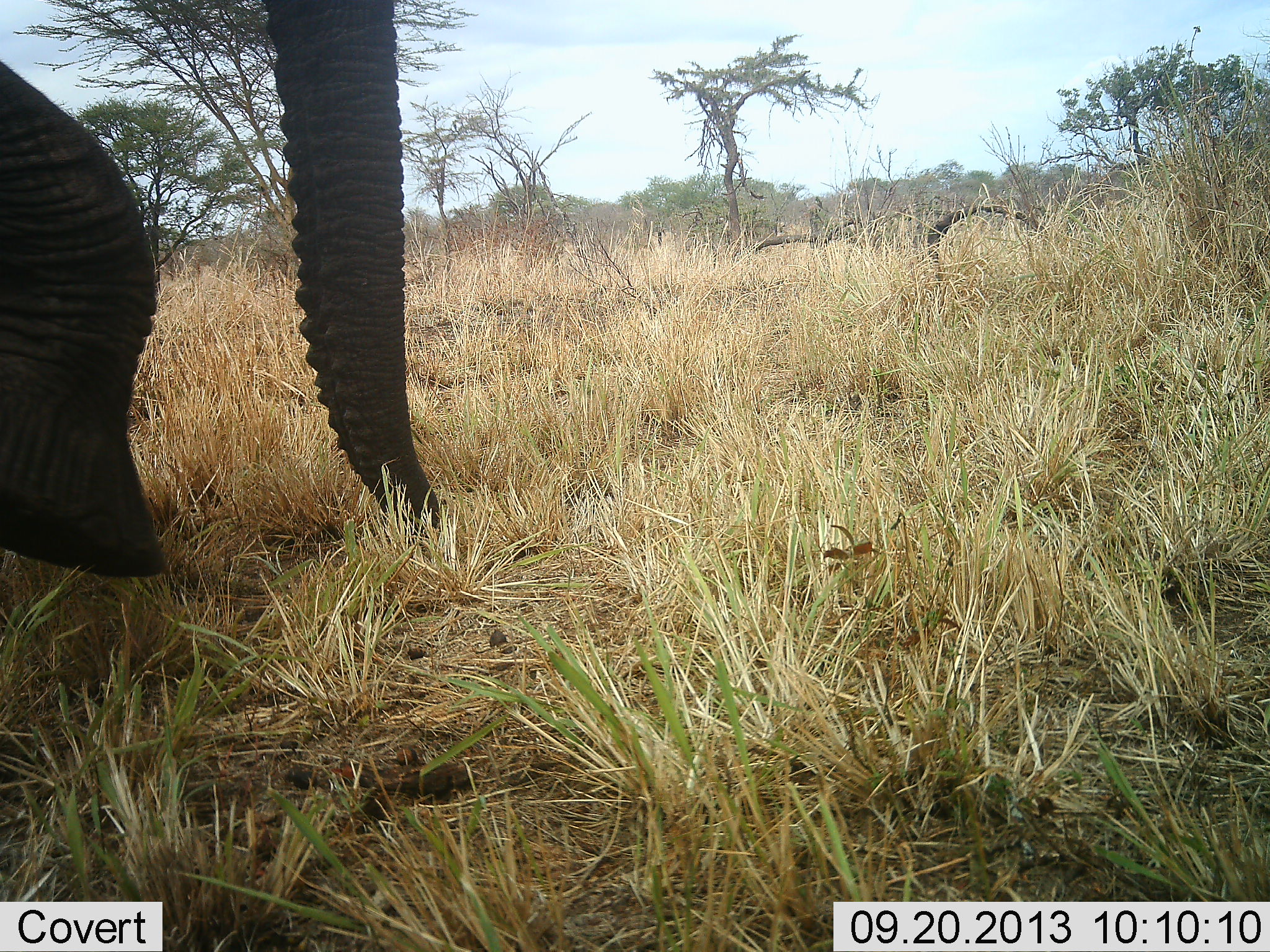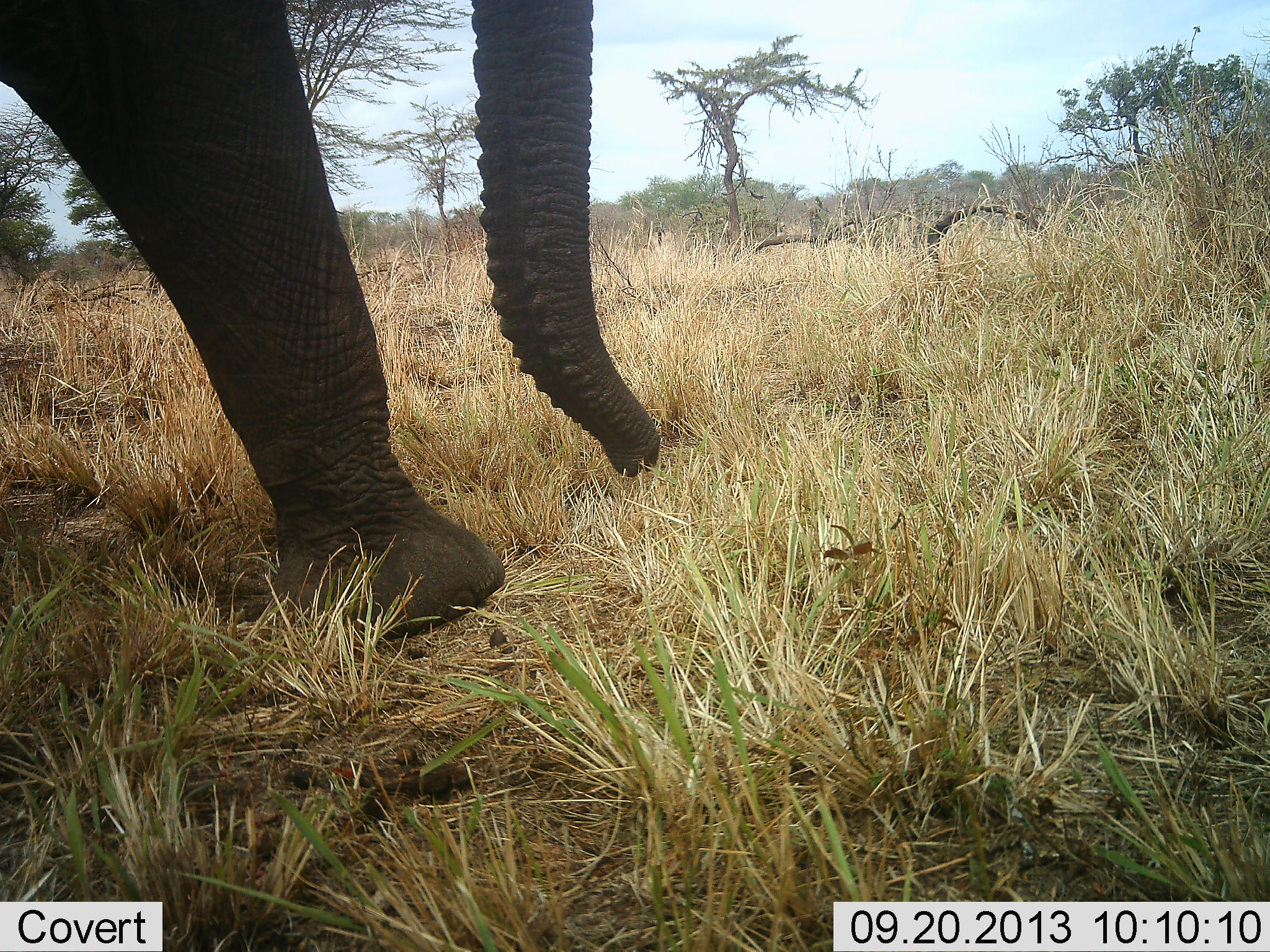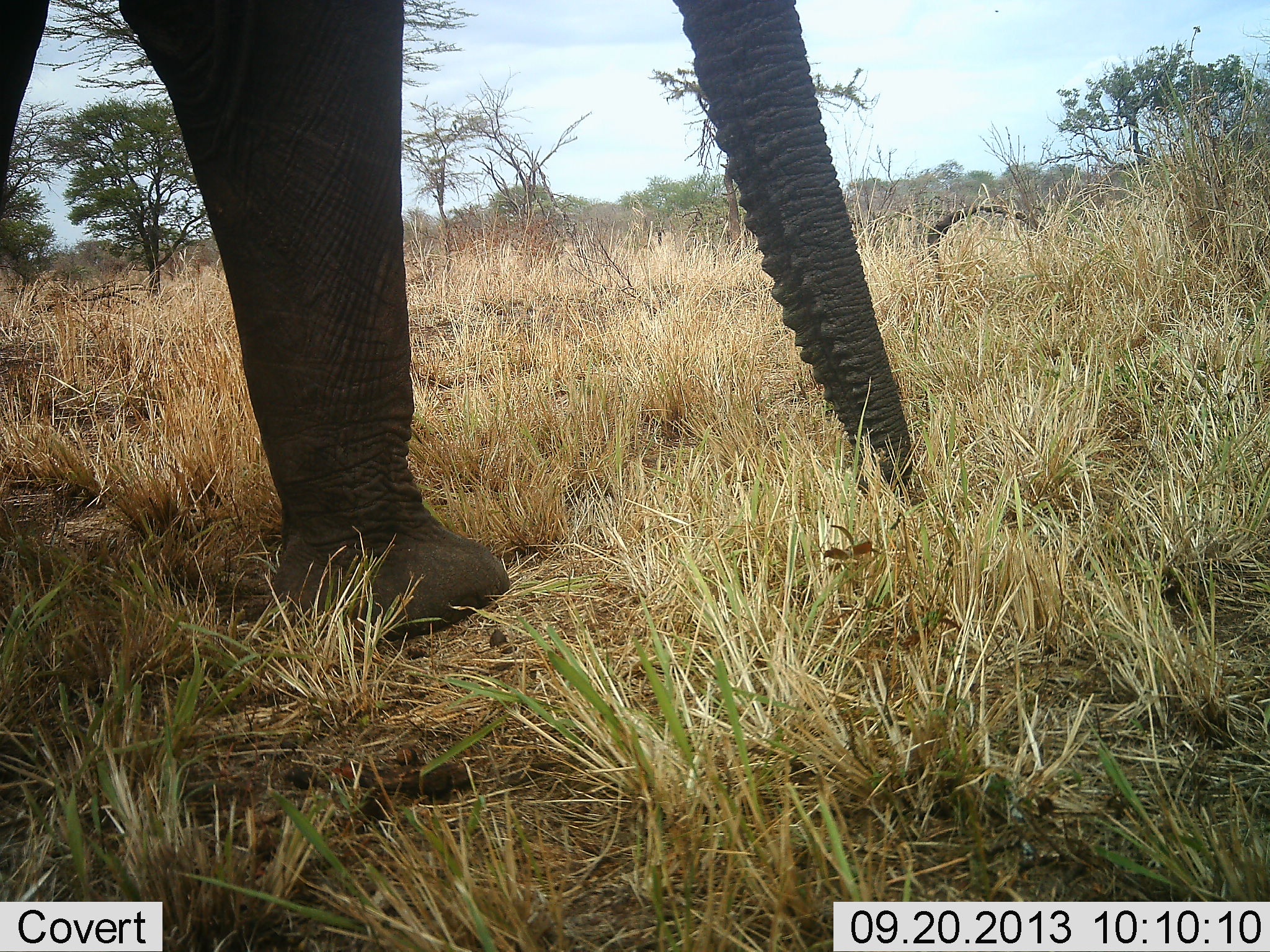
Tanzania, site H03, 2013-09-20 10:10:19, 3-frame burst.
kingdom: Animalia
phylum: Chordata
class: Mammalia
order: Proboscidea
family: Elephantidae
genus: Loxodonta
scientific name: Loxodonta africana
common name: african bush elephant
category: elephant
Elephant (african bush elephant) (Loxodonta africana), count 1. Behavior (volunteer vote fractions): standing 6%, resting 0%, moving 94%, interacting 0%. Young present (vote fraction): 0%. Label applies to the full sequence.